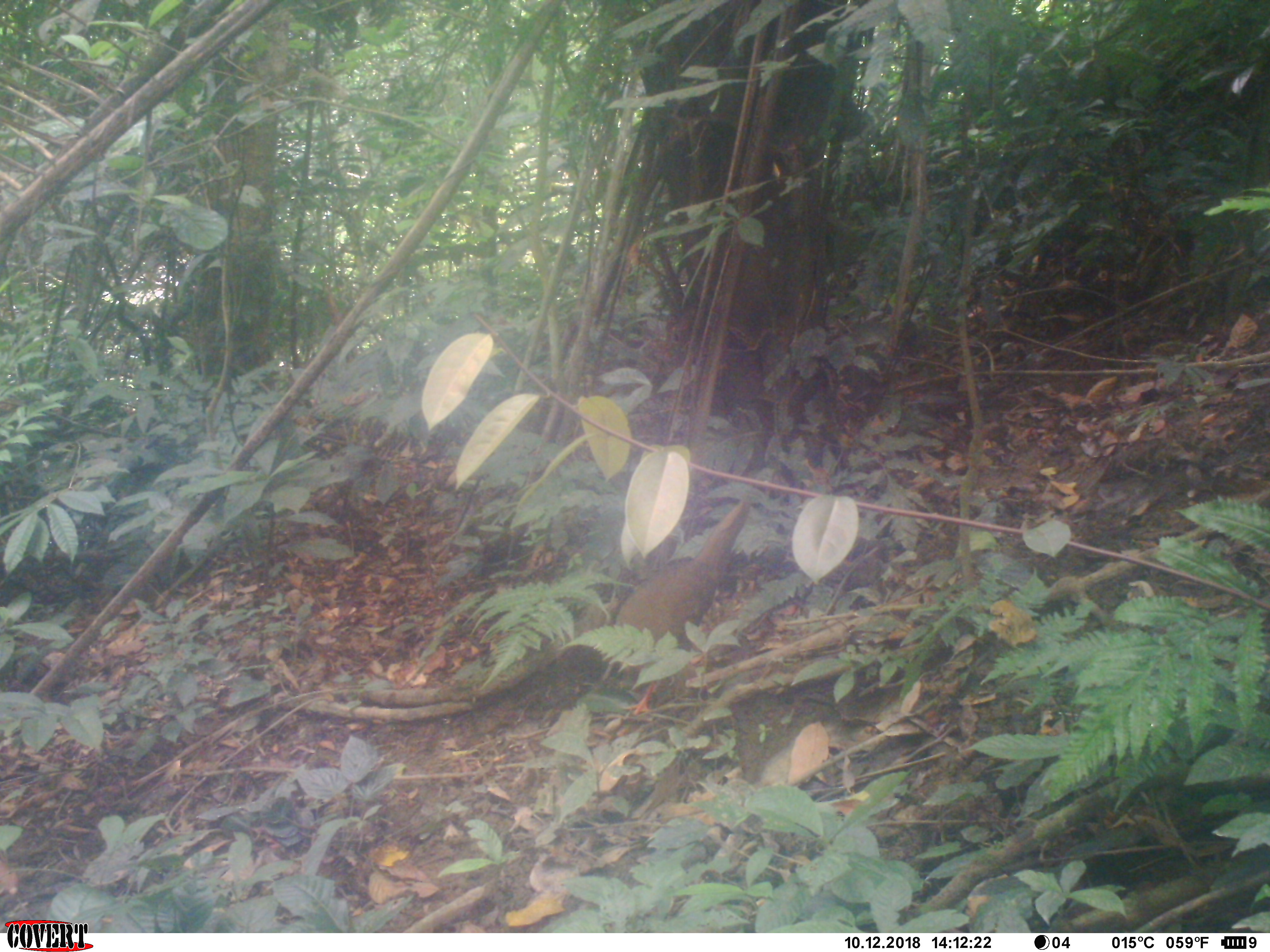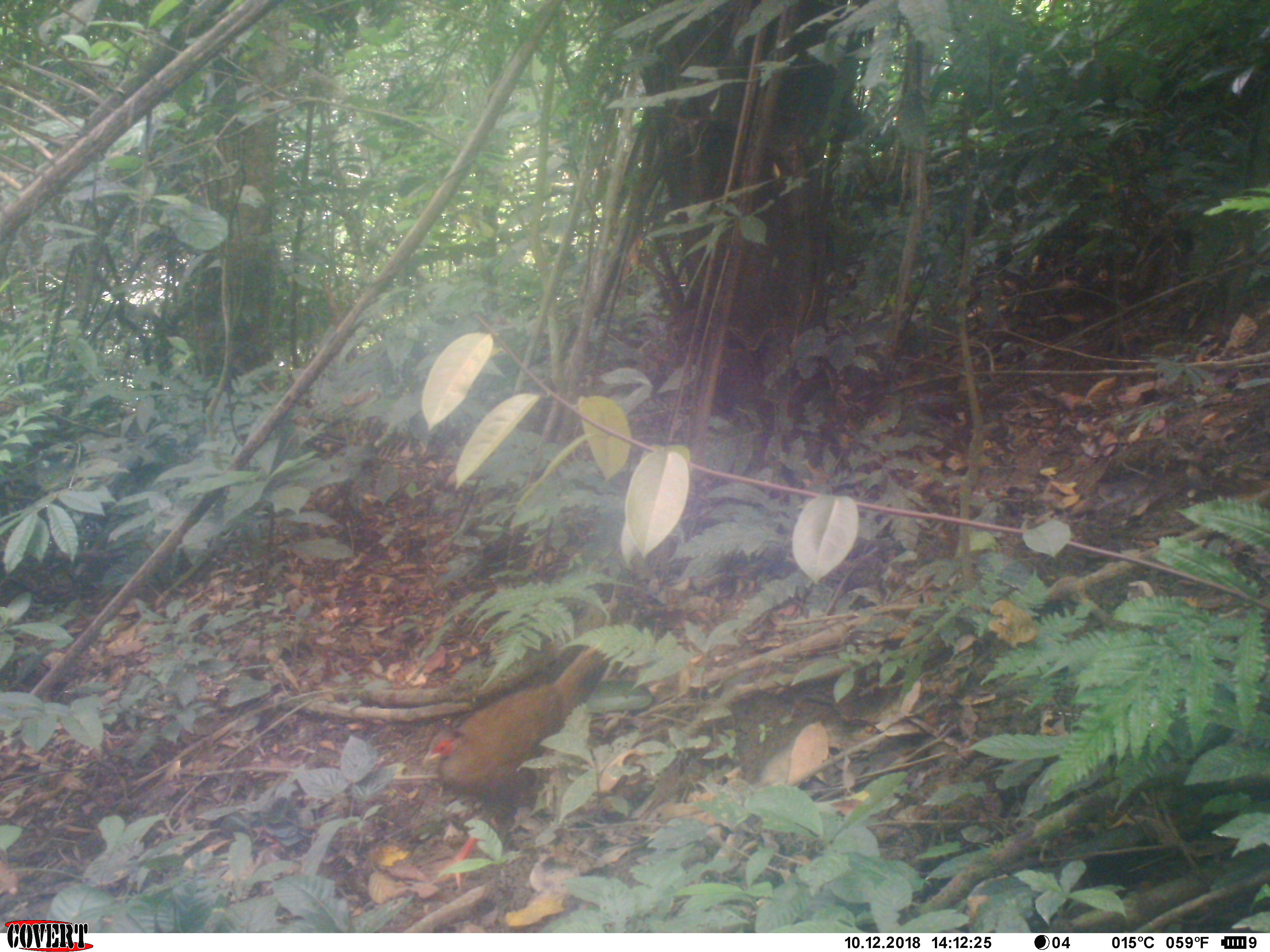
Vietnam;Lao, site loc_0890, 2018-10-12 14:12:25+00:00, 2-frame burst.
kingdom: Animalia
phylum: Chordata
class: Aves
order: Galliformes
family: Phasianidae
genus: Lophura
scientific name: Lophura nycthemera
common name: silver pheasant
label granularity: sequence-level